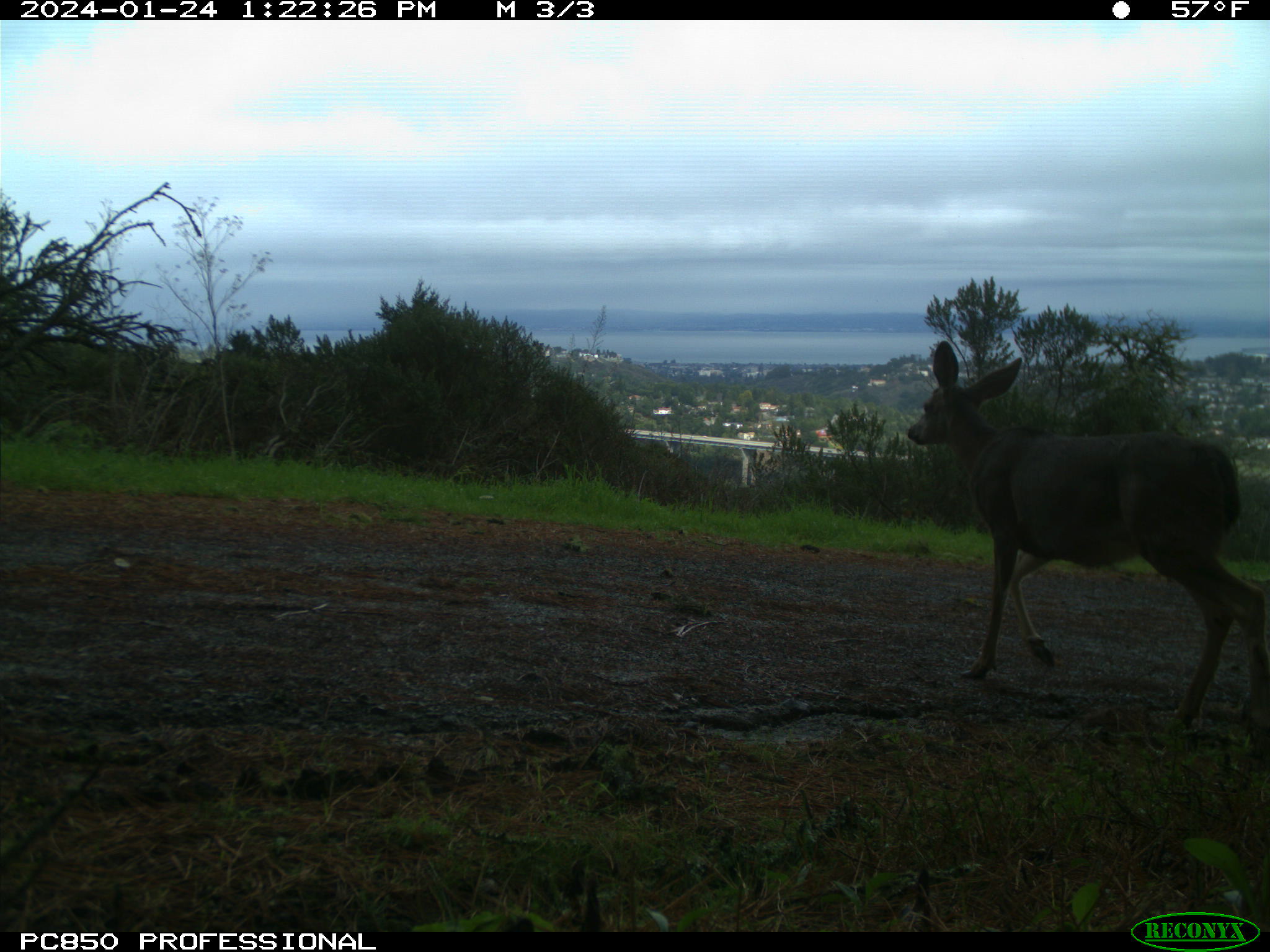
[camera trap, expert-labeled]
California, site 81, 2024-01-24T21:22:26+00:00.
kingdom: Animalia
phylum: Chordata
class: Mammalia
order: Artiodactyla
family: Cervidae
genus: Odocoileus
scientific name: Odocoileus hemionus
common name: mule deer